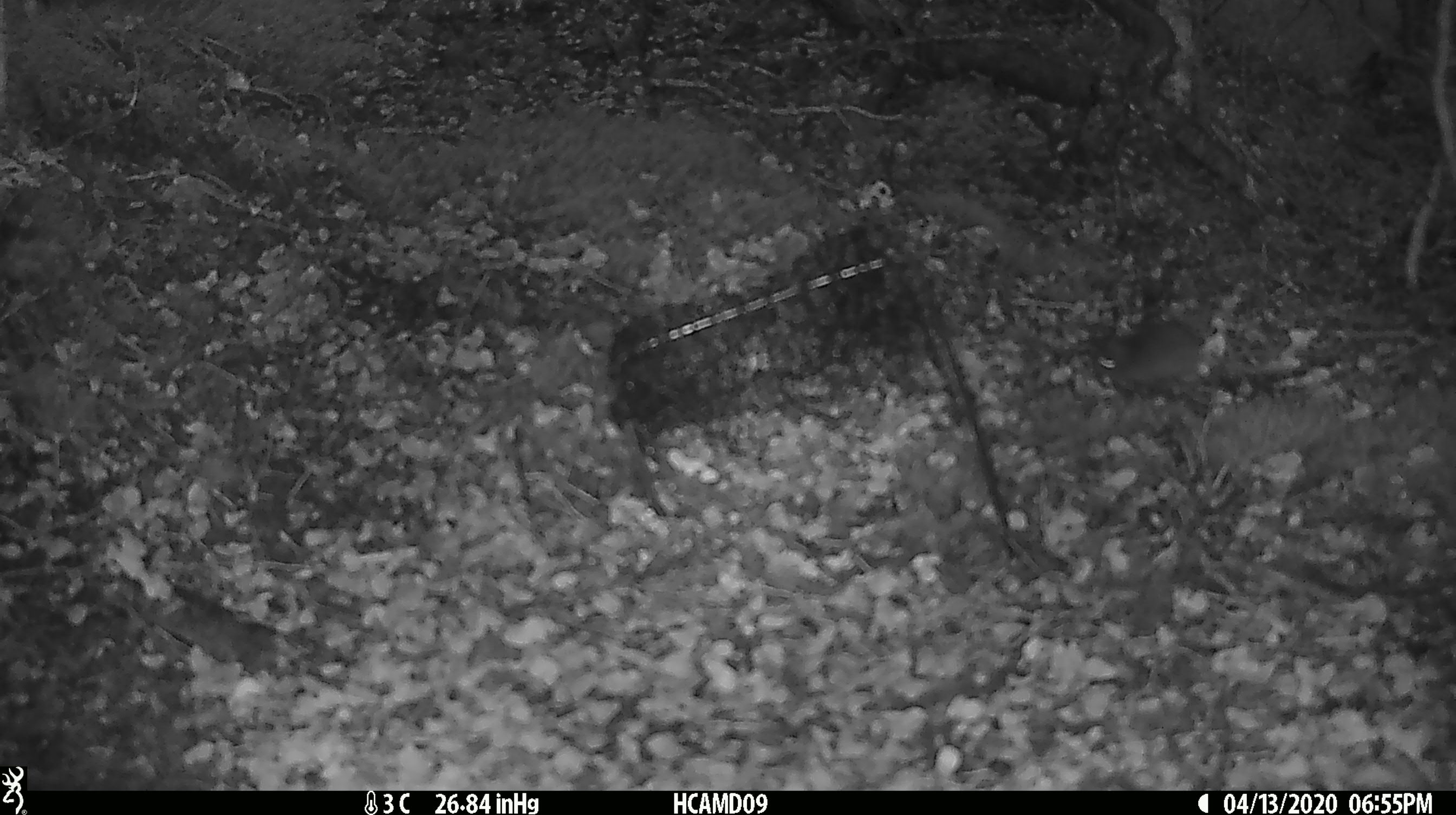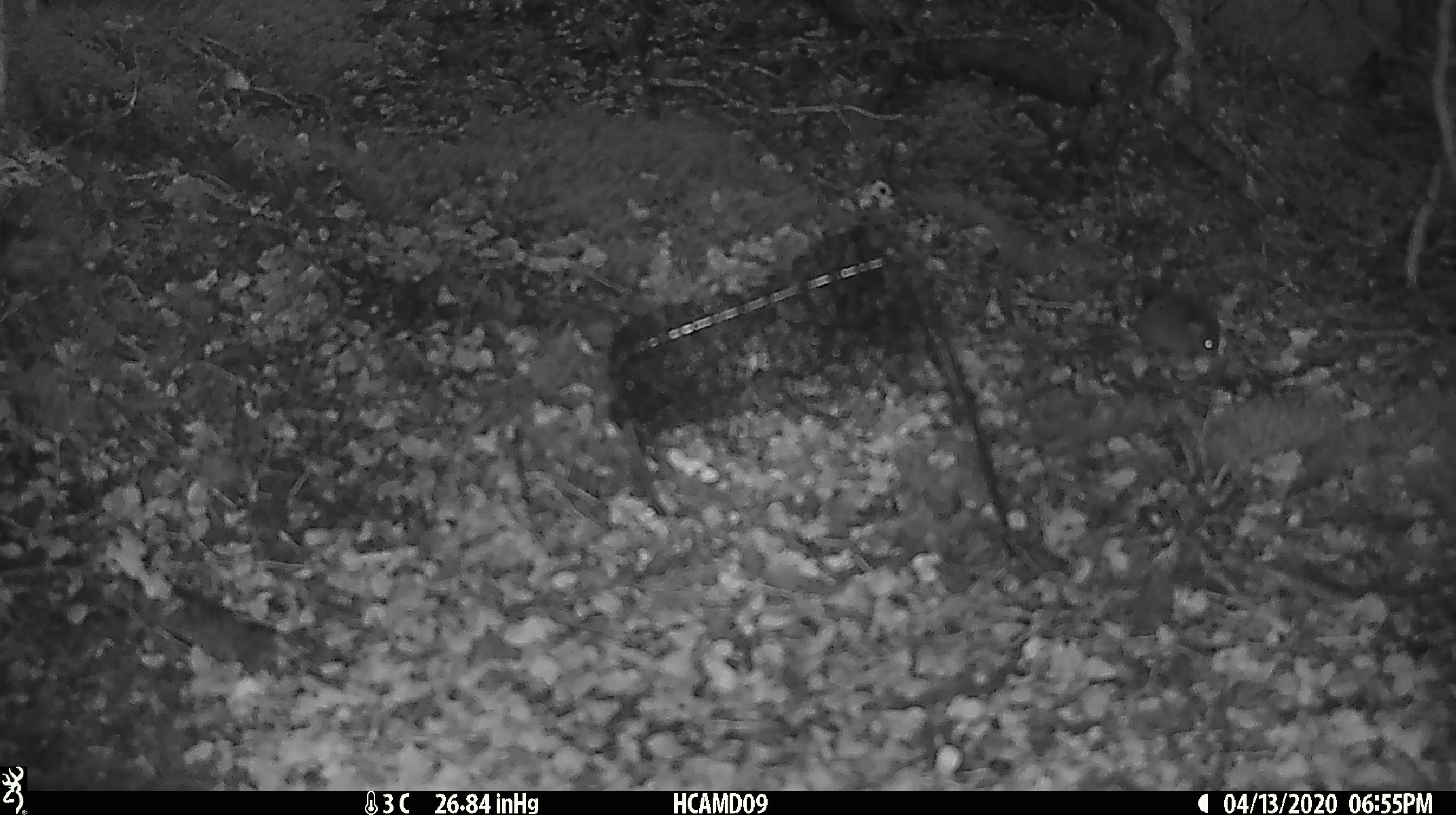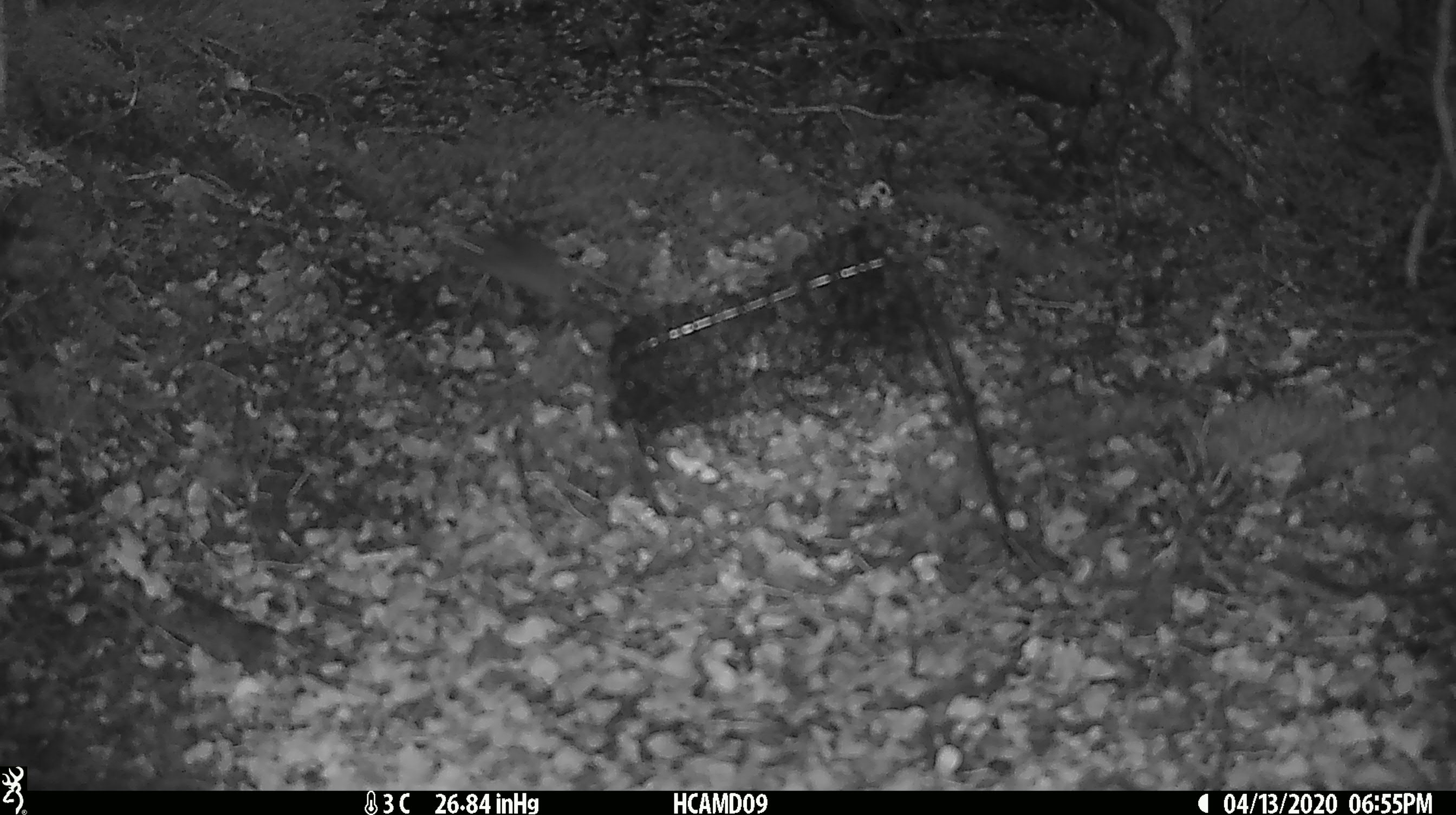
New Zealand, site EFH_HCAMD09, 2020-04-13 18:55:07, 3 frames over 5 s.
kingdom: Animalia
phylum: Chordata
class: Mammalia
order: Rodentia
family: Muridae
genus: Mus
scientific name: Mus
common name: mouse